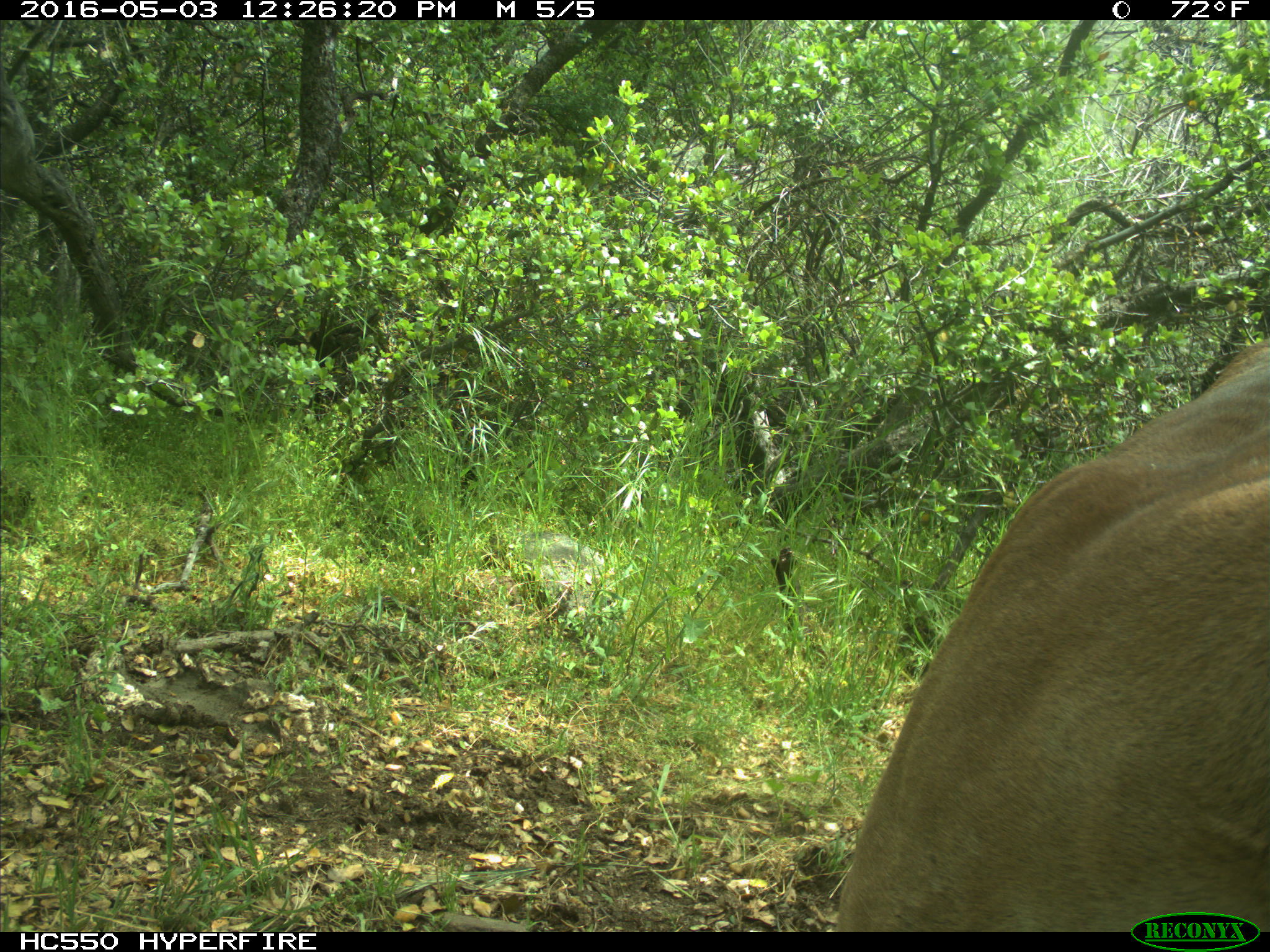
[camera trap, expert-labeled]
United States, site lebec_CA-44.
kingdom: Animalia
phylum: Chordata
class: Mammalia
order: Carnivora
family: Felidae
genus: Puma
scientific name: Puma concolor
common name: mountain lion